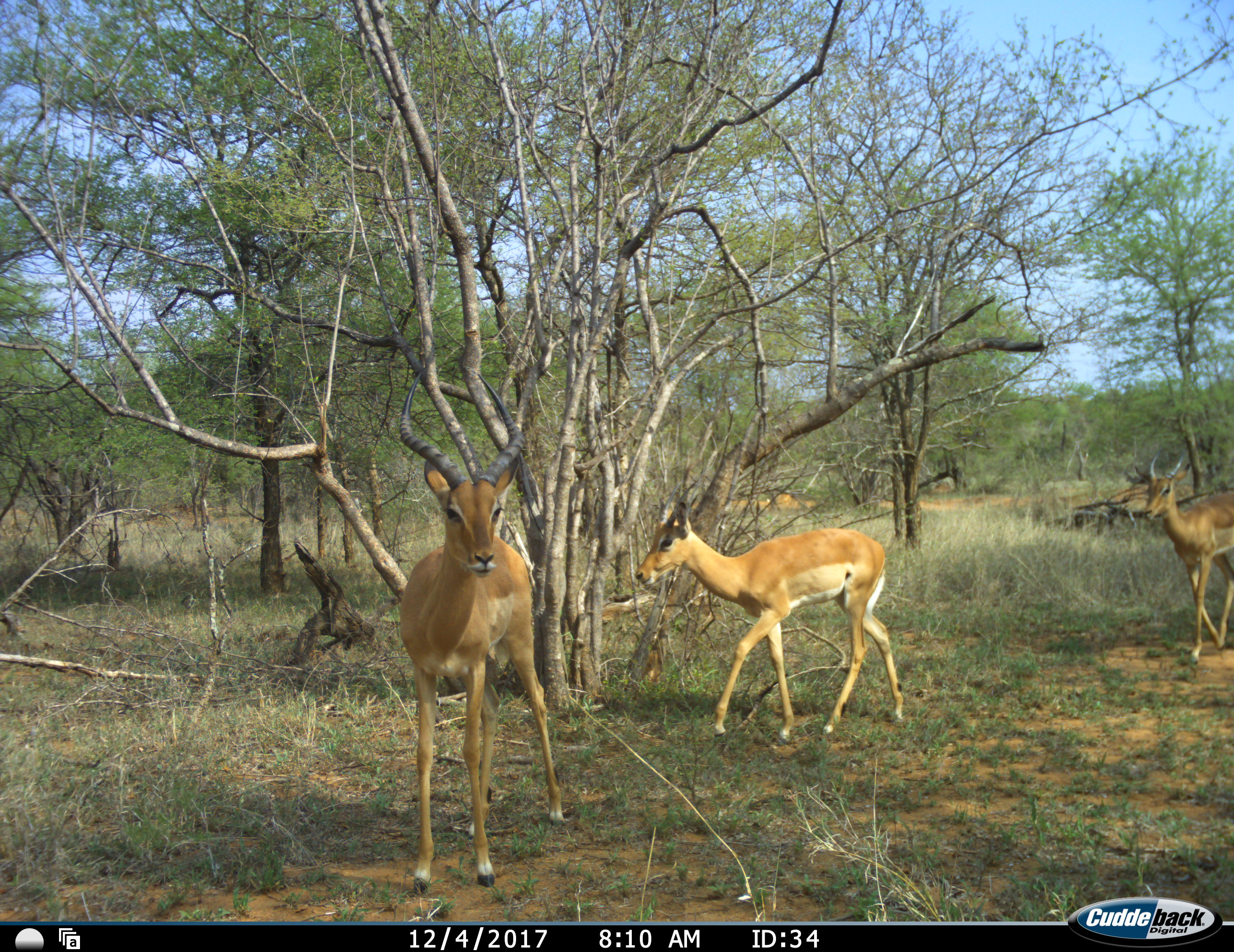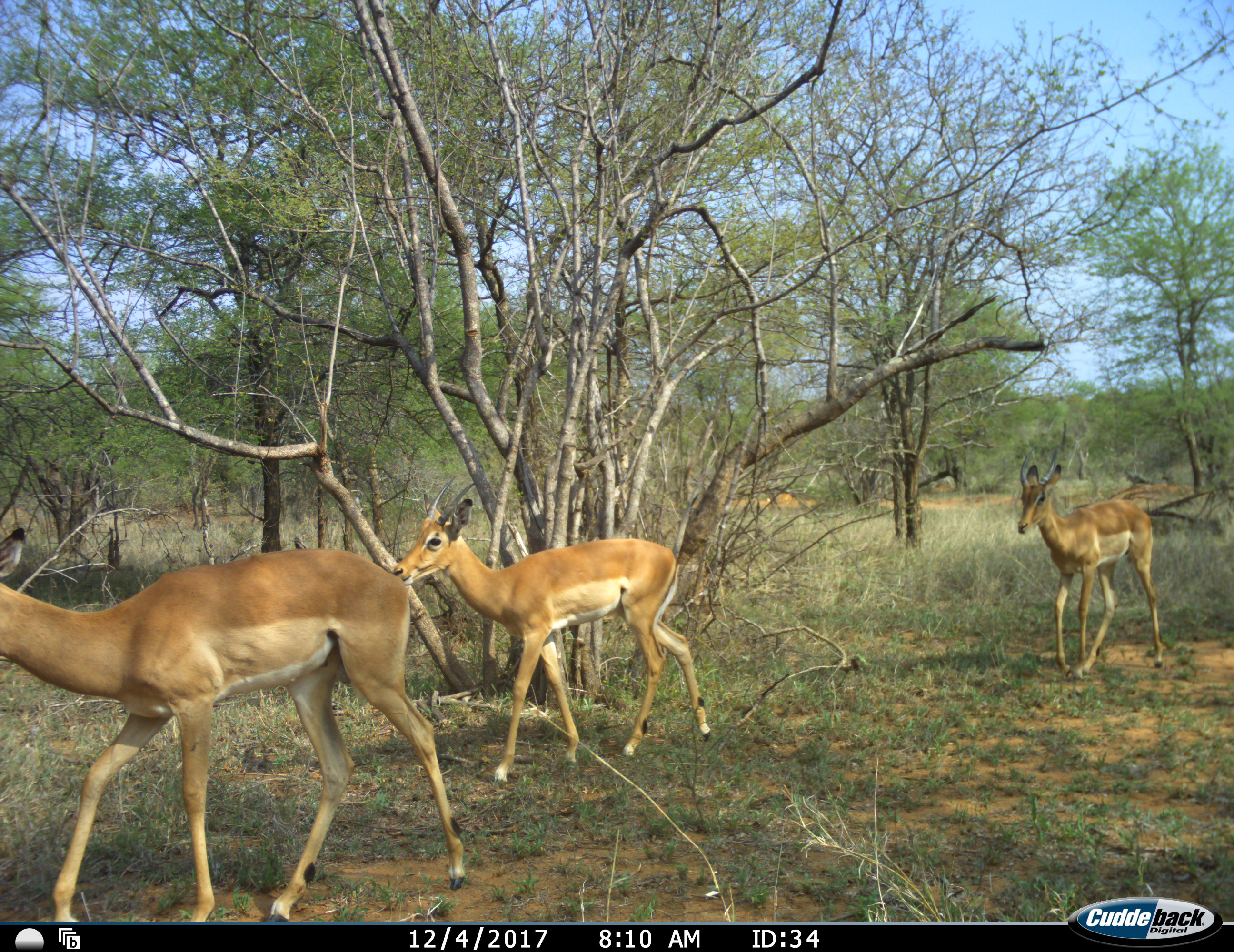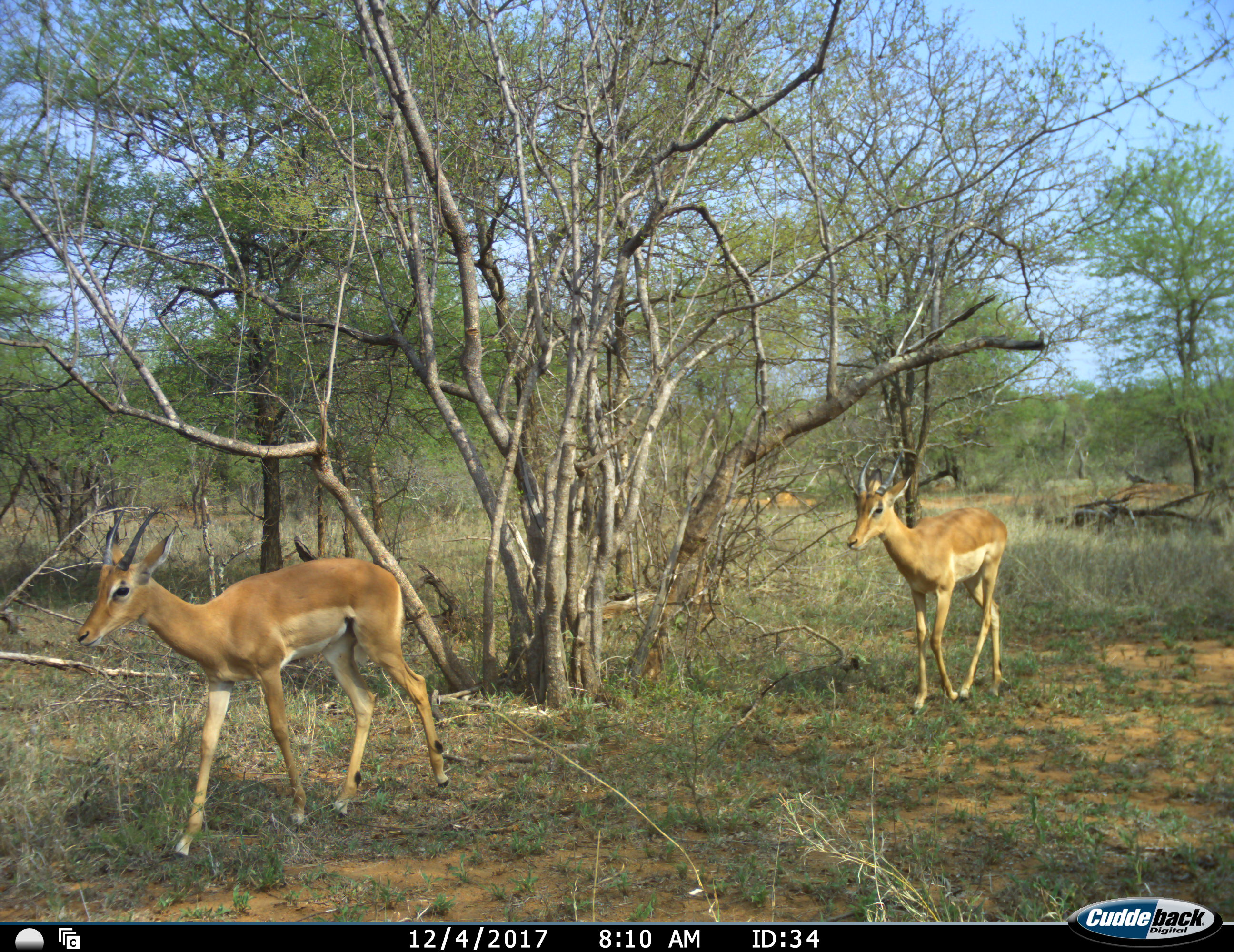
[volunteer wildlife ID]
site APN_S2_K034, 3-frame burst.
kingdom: Animalia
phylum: Chordata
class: Mammalia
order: Artiodactyla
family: Bovidae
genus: Aepyceros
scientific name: Aepyceros melampus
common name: impala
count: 3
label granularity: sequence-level